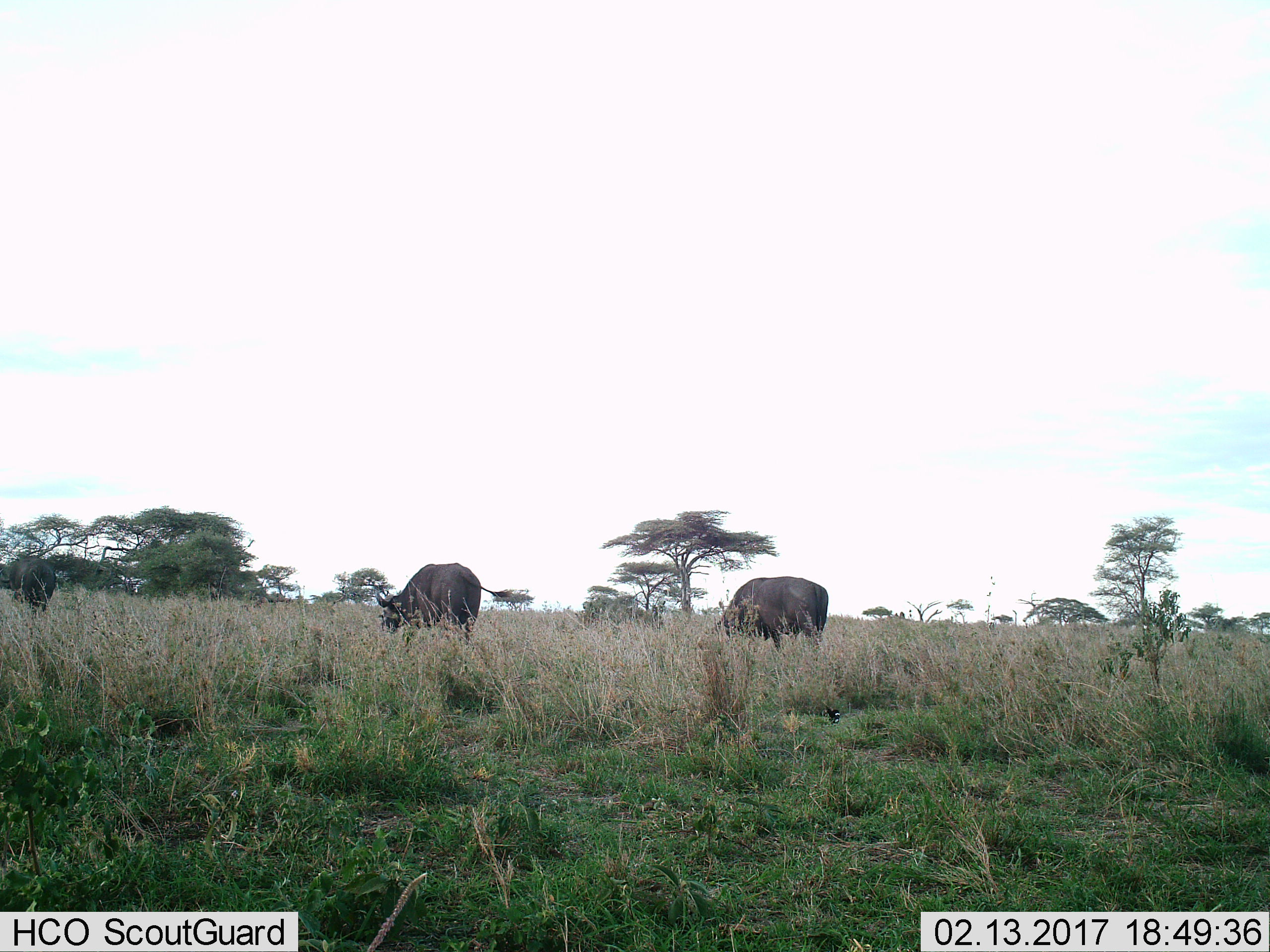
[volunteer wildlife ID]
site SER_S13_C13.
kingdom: Animalia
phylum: Chordata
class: Mammalia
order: Artiodactyla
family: Bovidae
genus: Connochaetes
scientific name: Connochaetes taurinus taurinus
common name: blue wildebeest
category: wildebeestblue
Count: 3.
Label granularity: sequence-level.